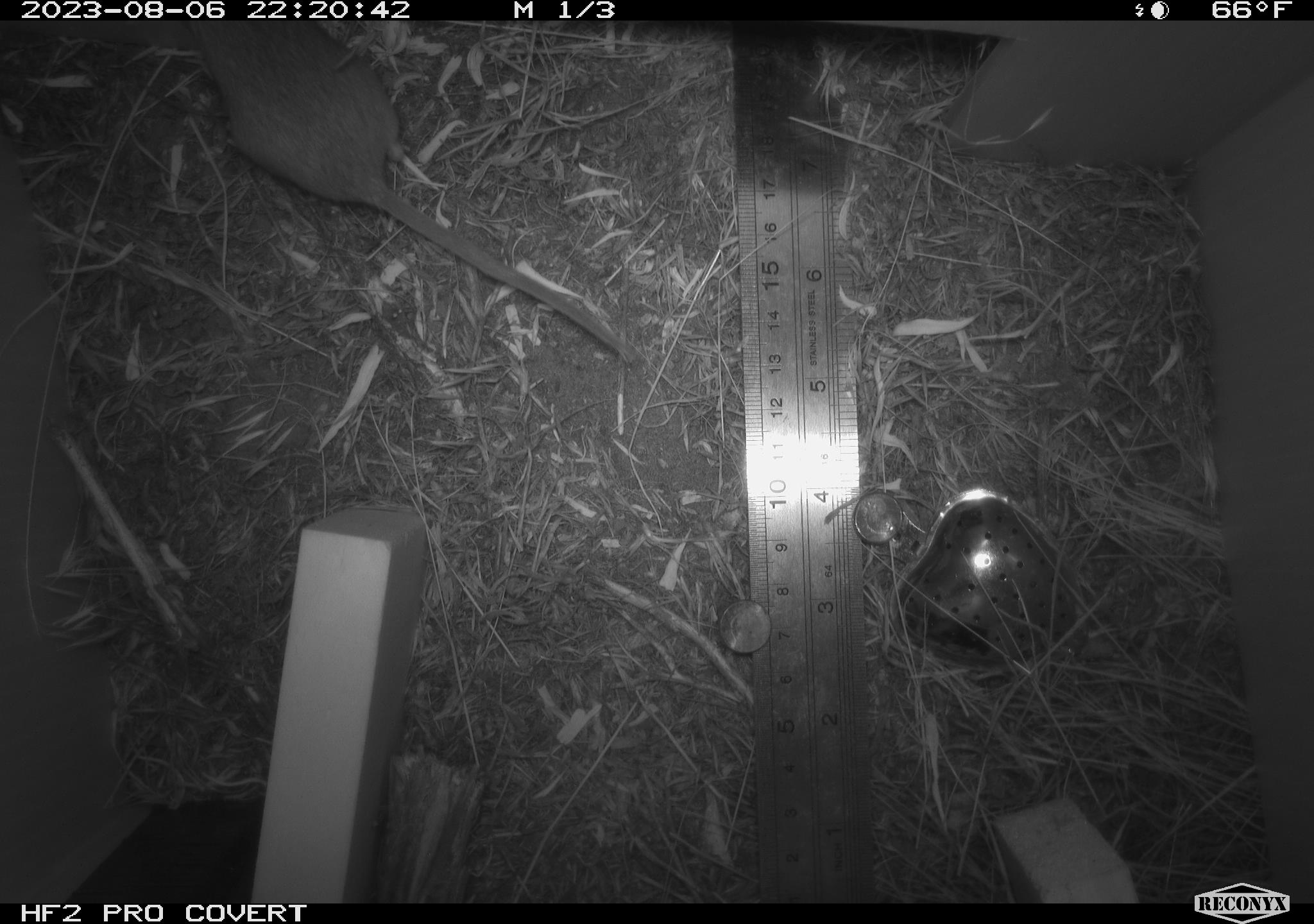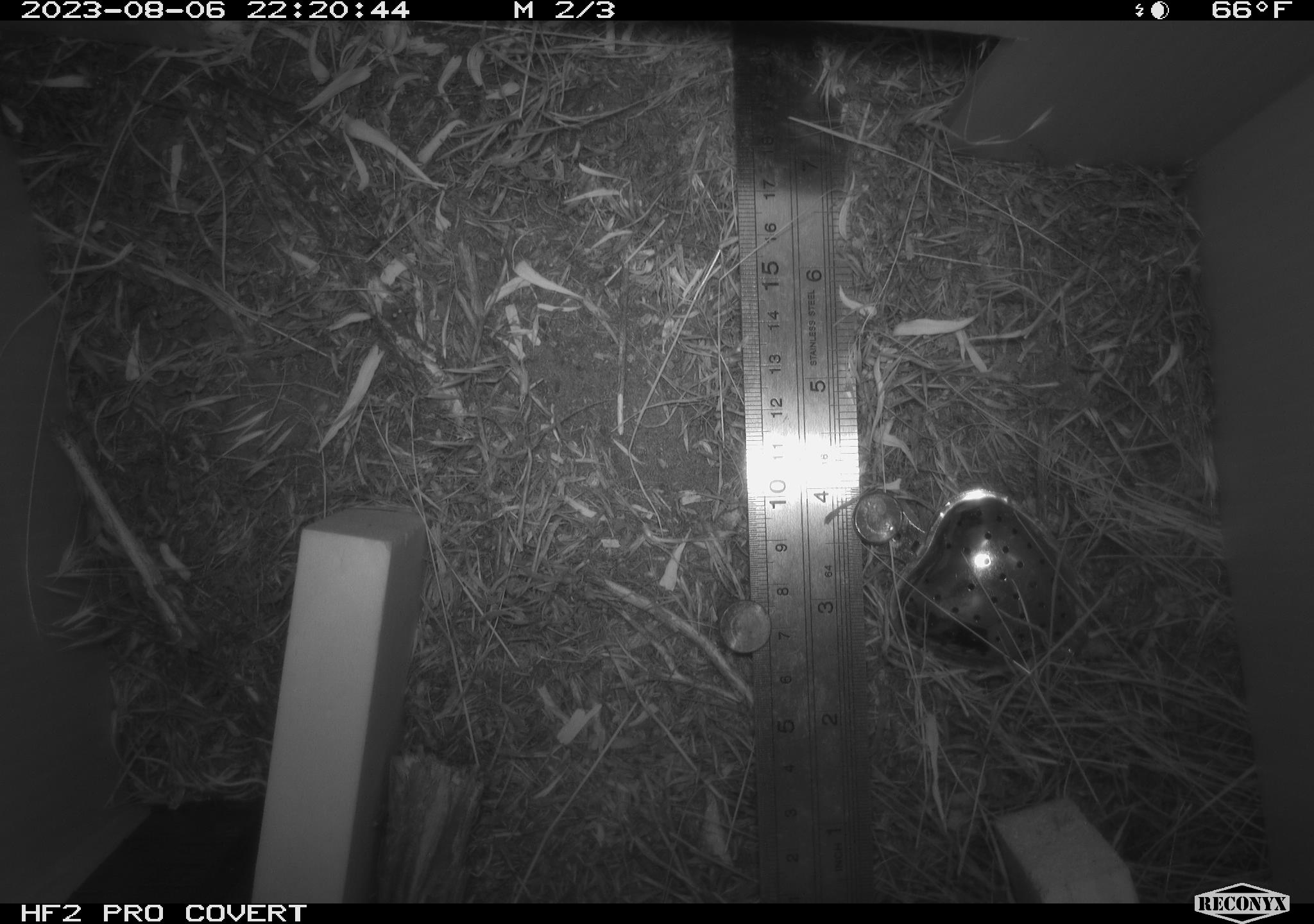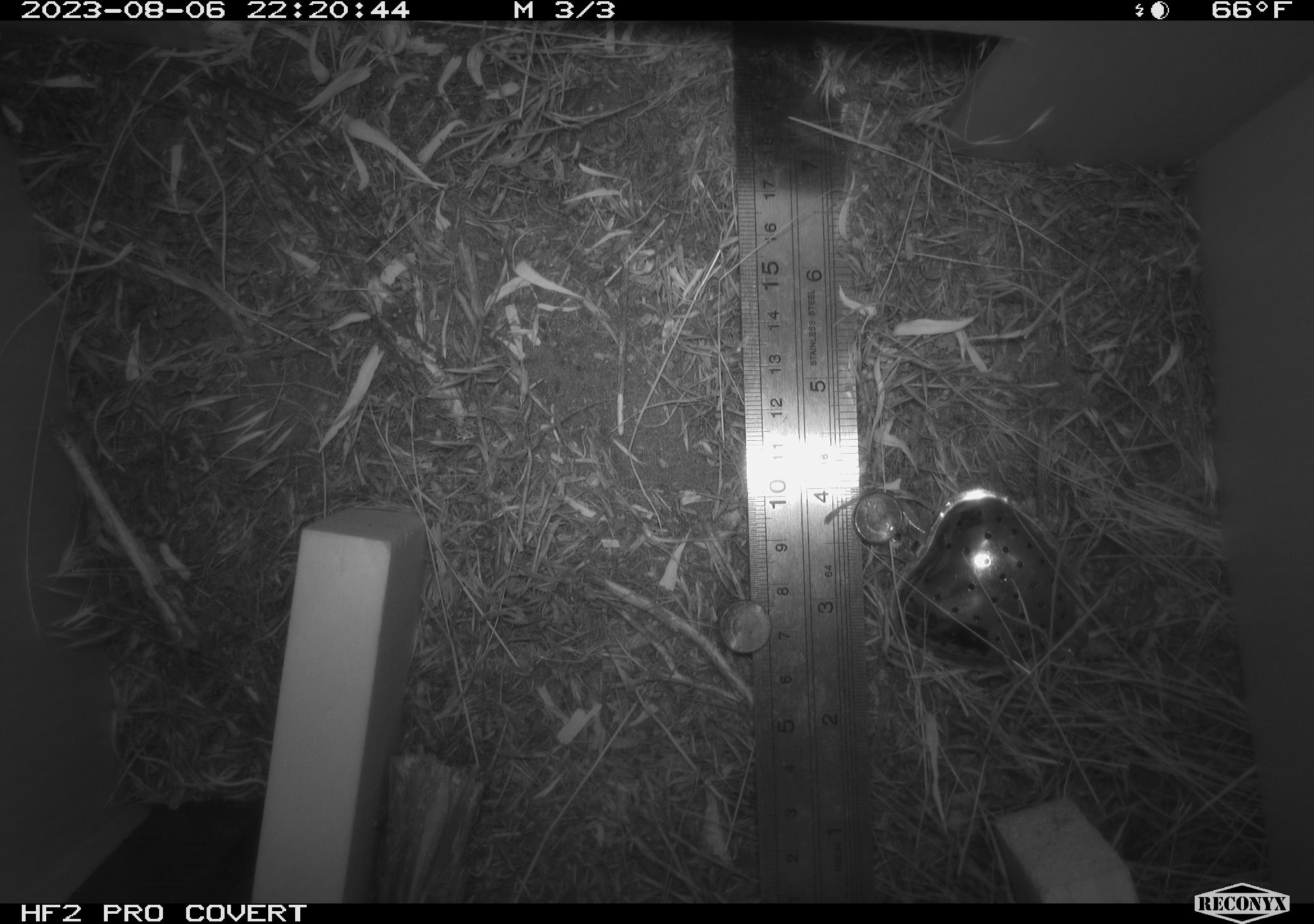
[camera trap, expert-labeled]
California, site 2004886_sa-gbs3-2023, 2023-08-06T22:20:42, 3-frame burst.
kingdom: Animalia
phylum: Chordata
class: Mammalia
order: Rodentia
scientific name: Rodentia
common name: mouse species